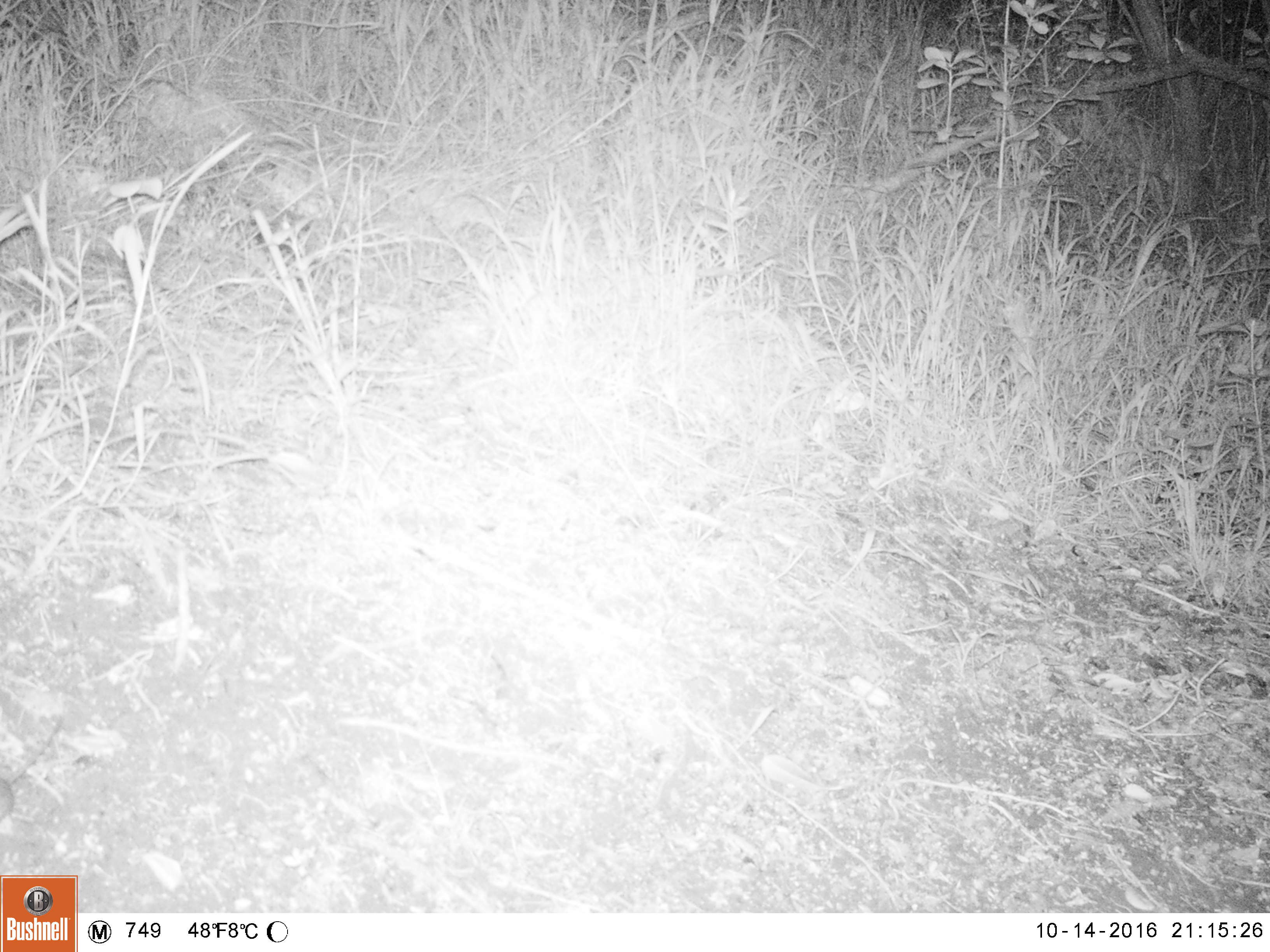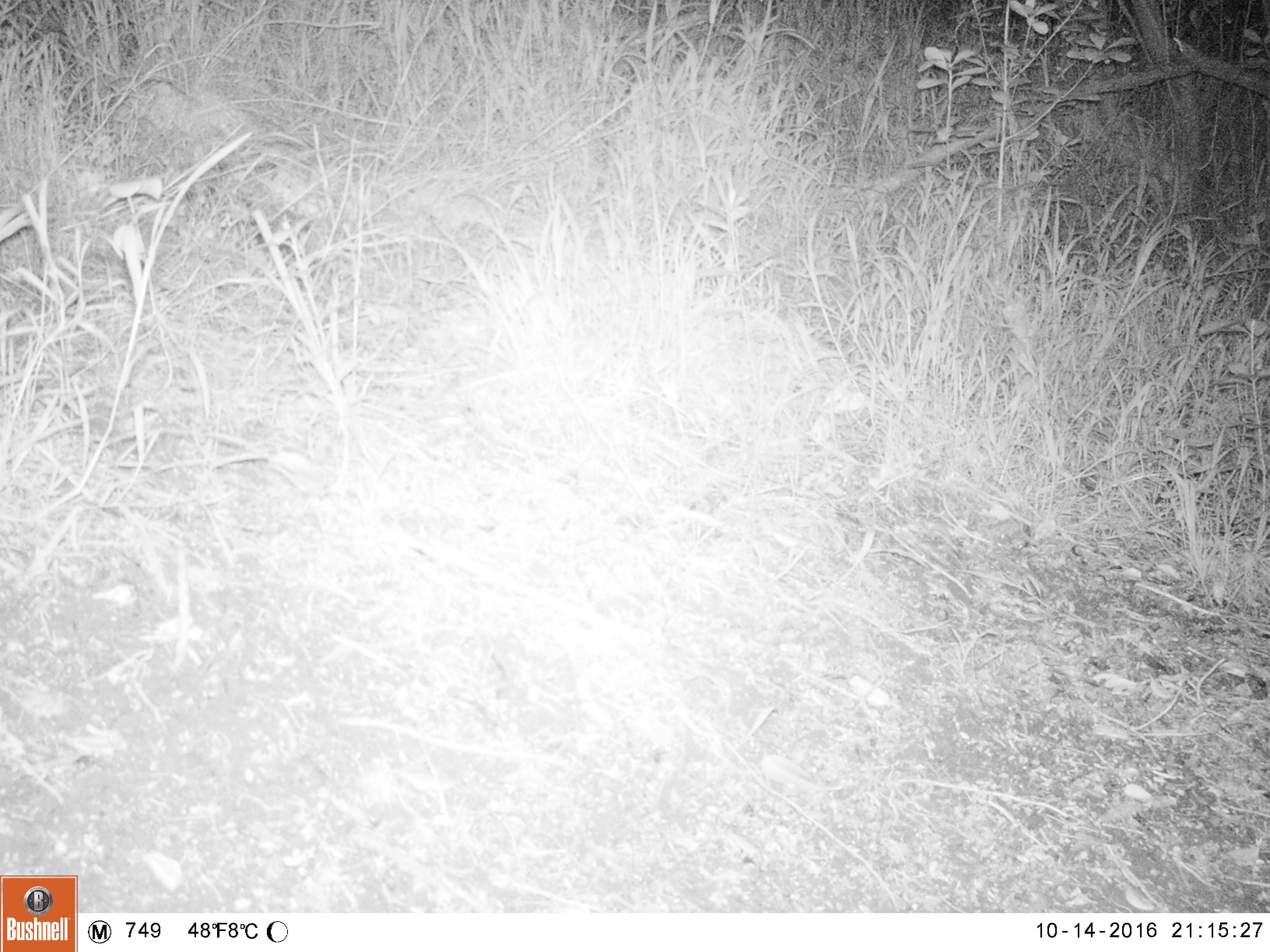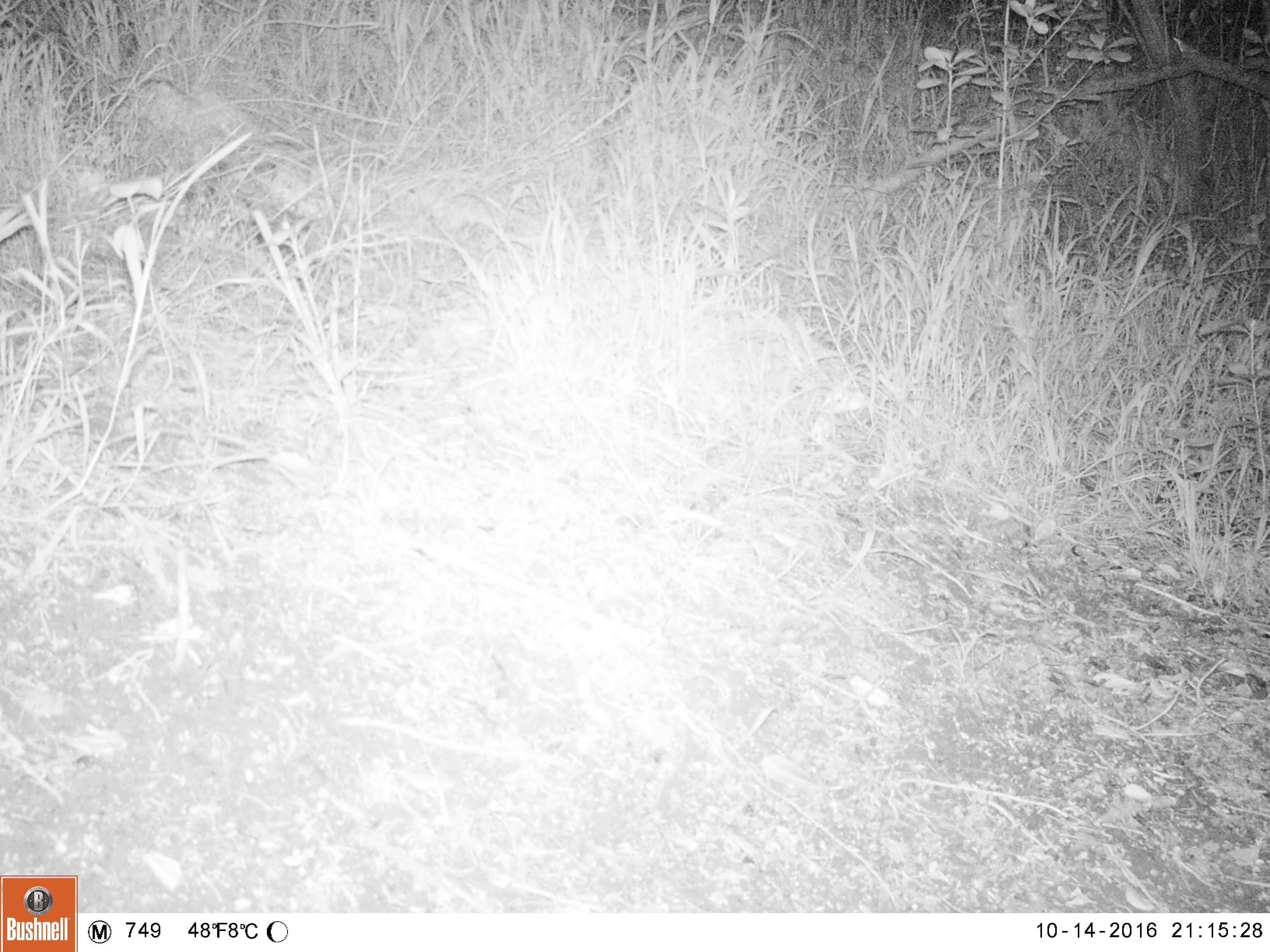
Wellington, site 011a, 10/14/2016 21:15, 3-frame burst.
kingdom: Animalia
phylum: Chordata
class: Mammalia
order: Rodentia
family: Muridae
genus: Mus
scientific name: Mus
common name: mouse